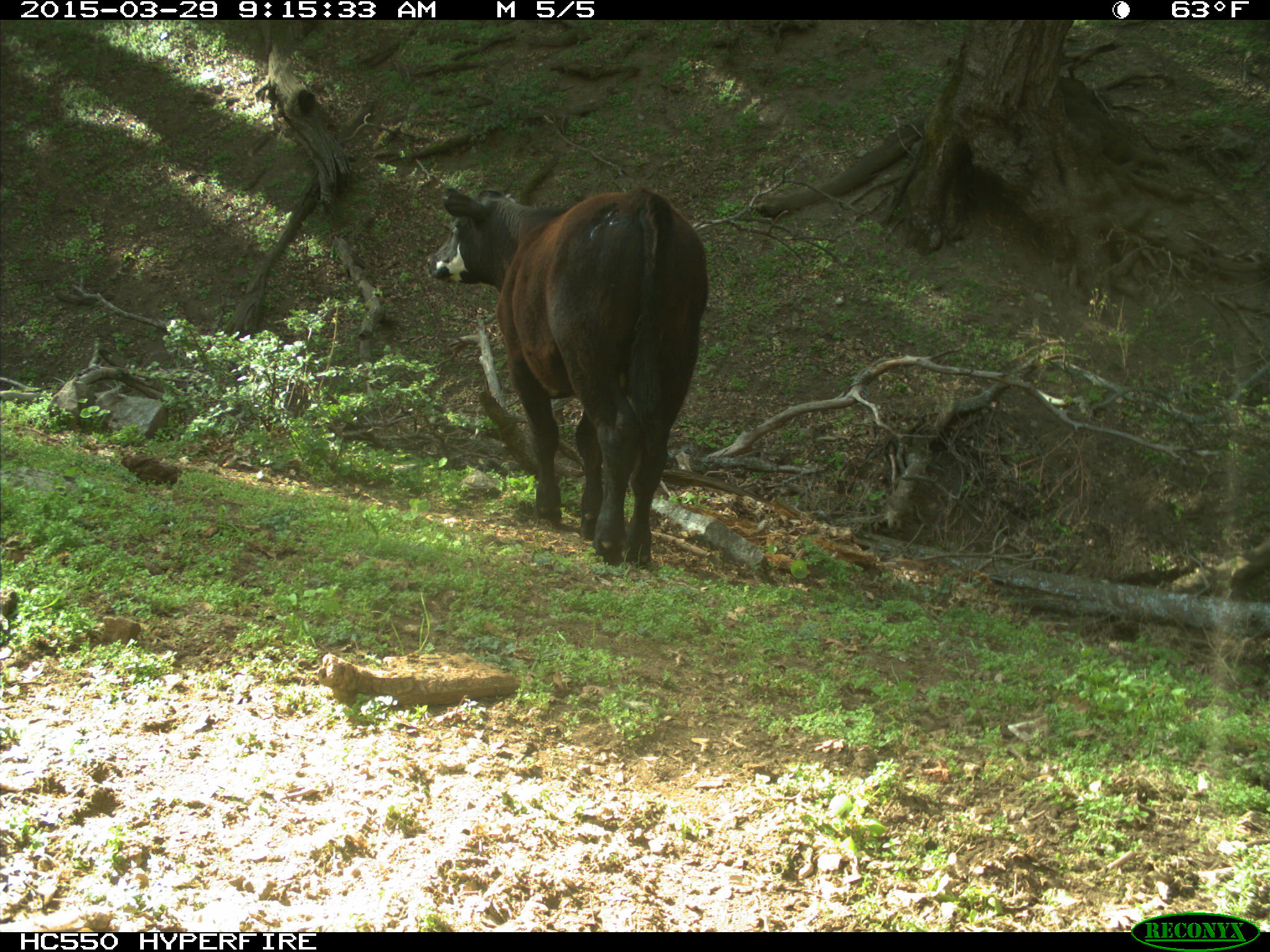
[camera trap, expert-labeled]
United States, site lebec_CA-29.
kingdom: Animalia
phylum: Chordata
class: Mammalia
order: Artiodactyla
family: Bovidae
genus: Bos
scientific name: Bos taurus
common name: domestic cow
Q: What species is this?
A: Bos taurus (domestic cow).